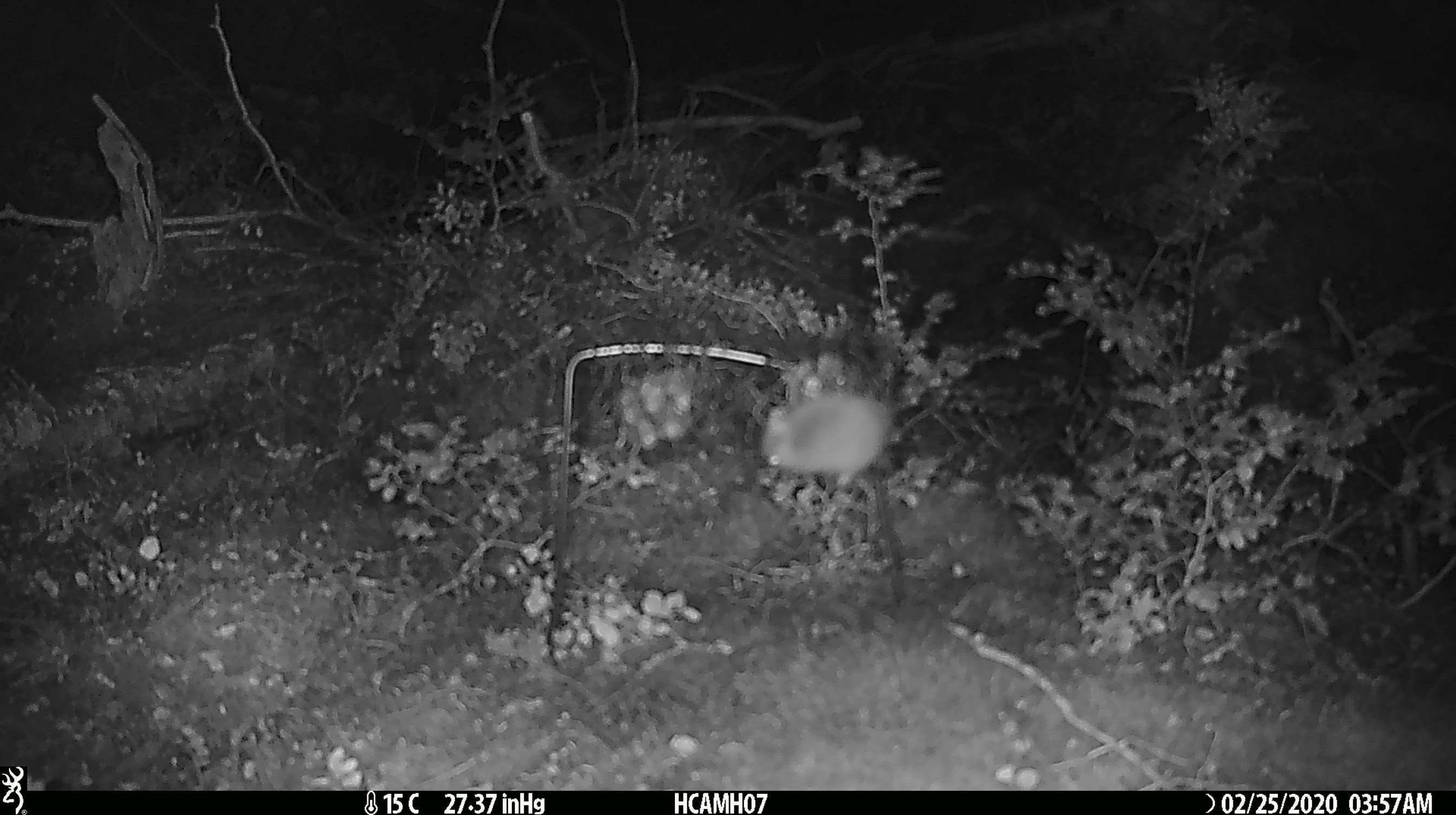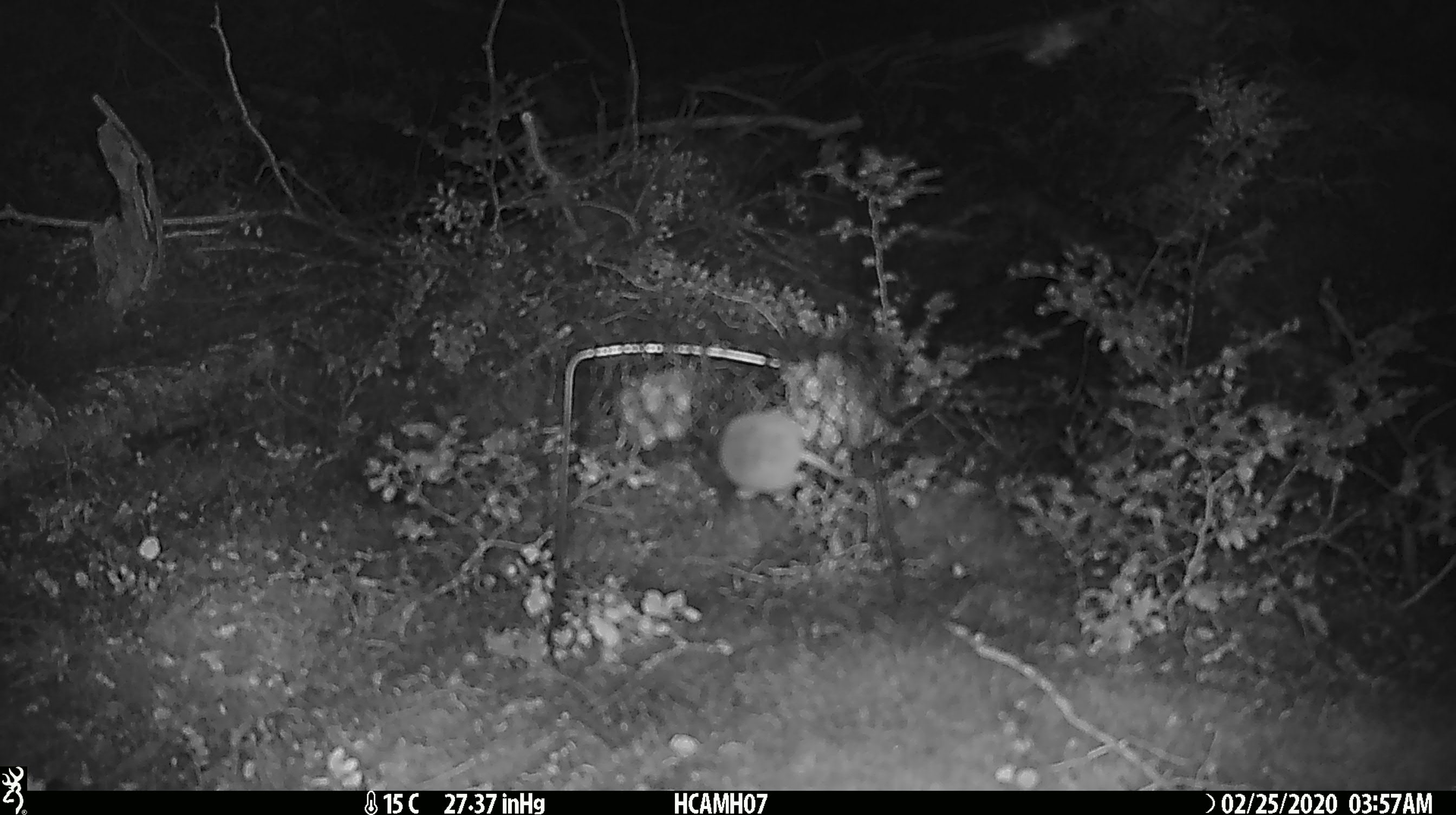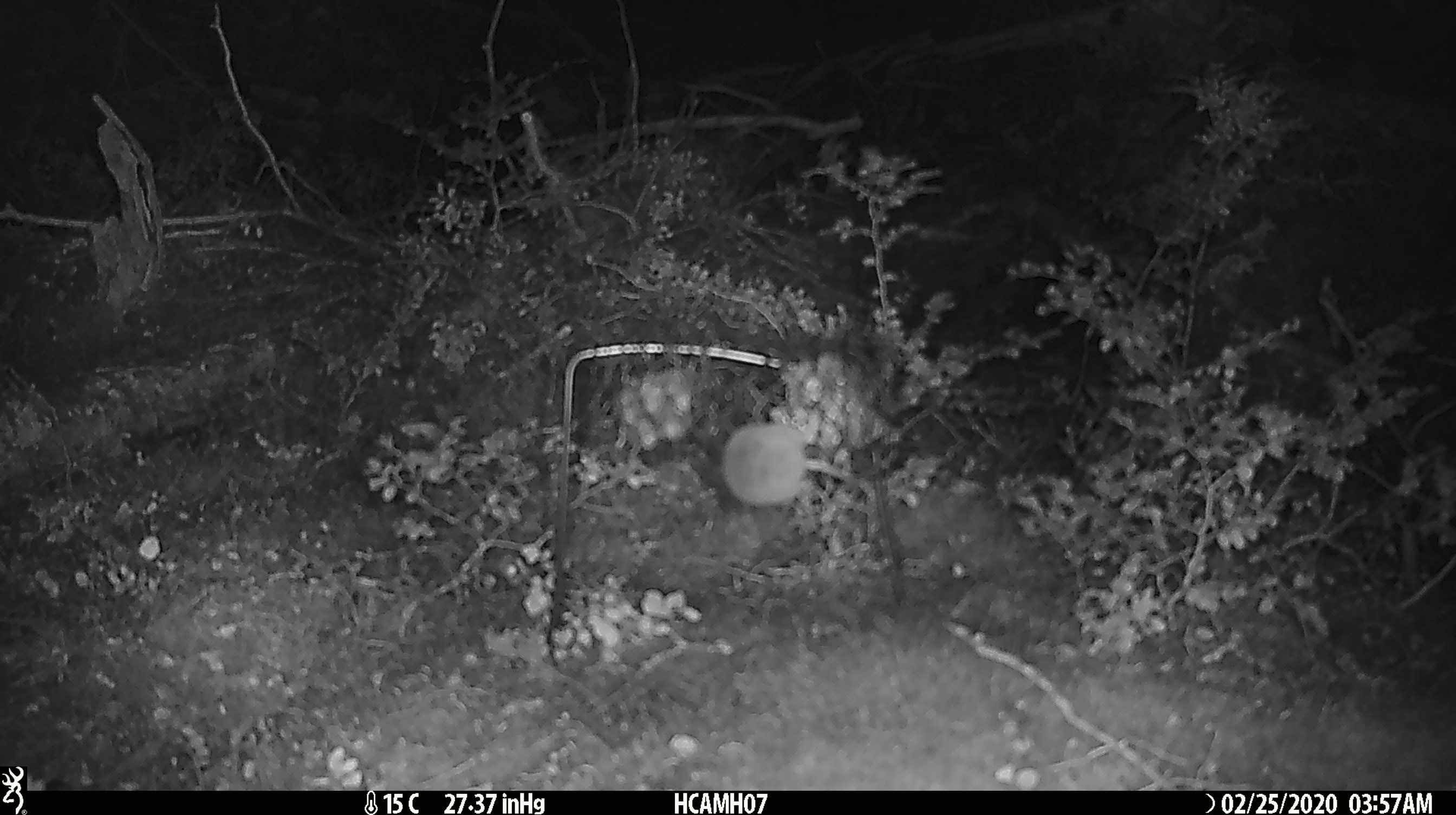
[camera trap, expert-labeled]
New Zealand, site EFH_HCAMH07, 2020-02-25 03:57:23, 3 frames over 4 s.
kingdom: Animalia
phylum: Chordata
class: Mammalia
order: Rodentia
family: Muridae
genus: Mus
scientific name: Mus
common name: mouse